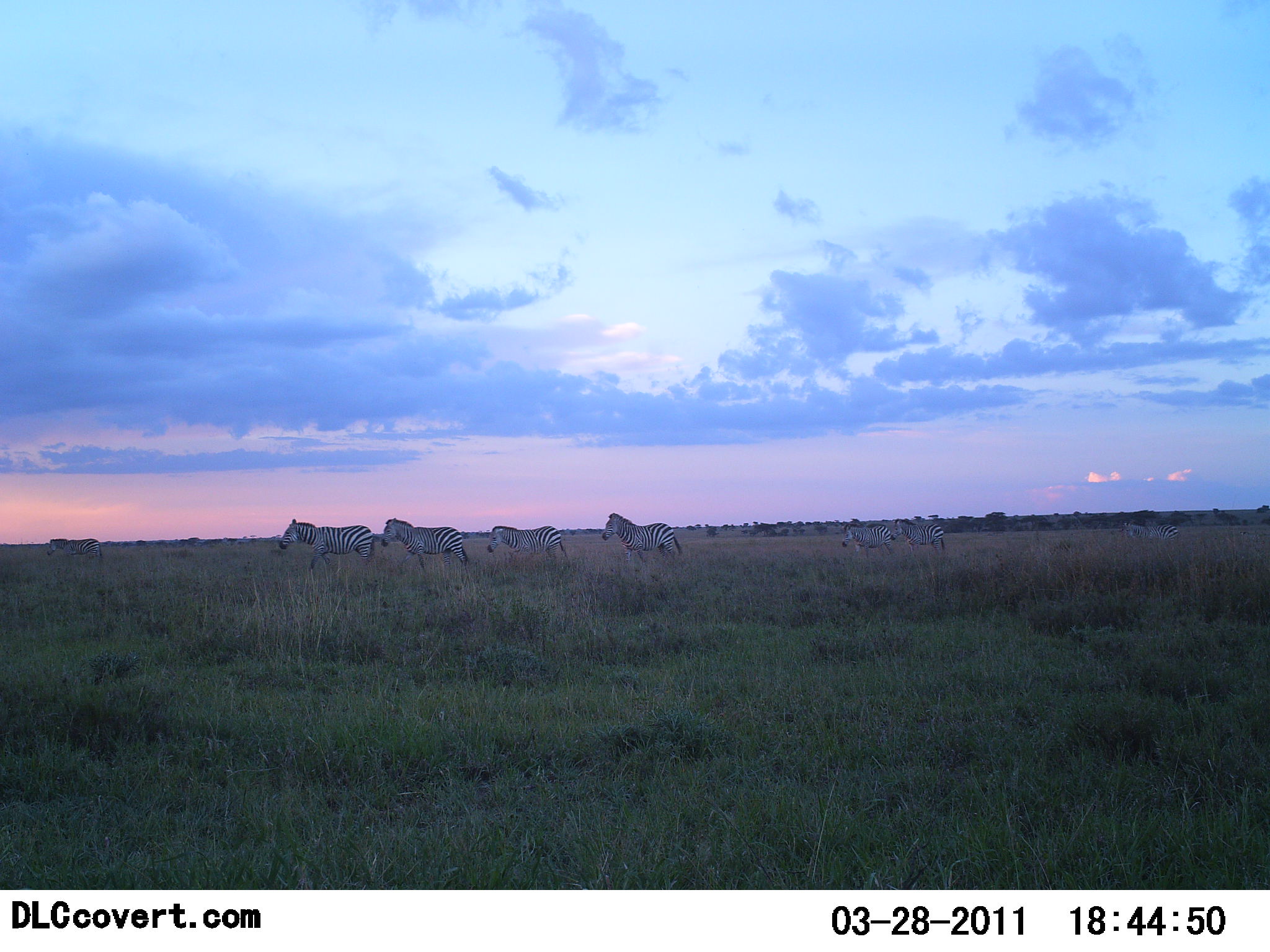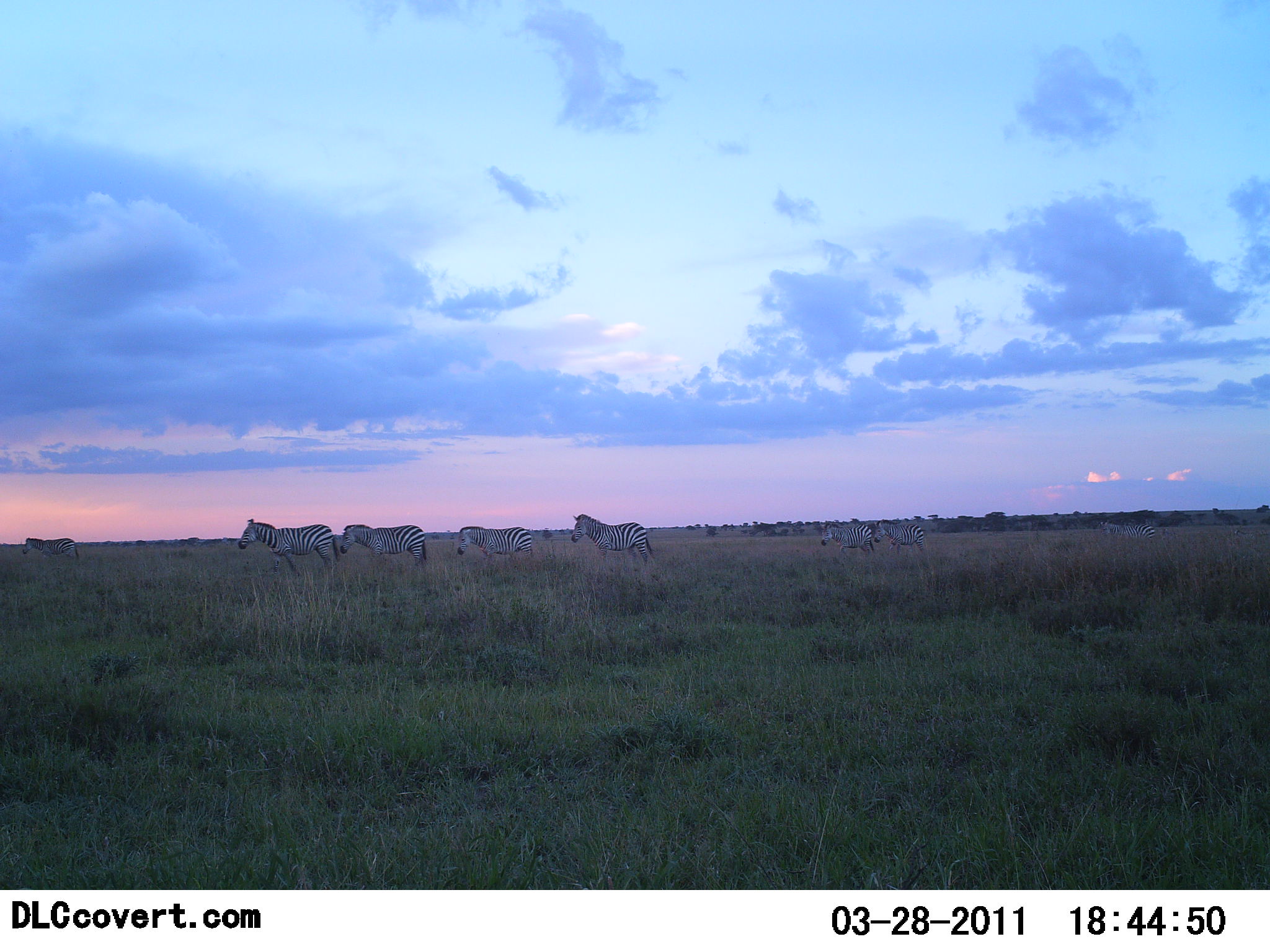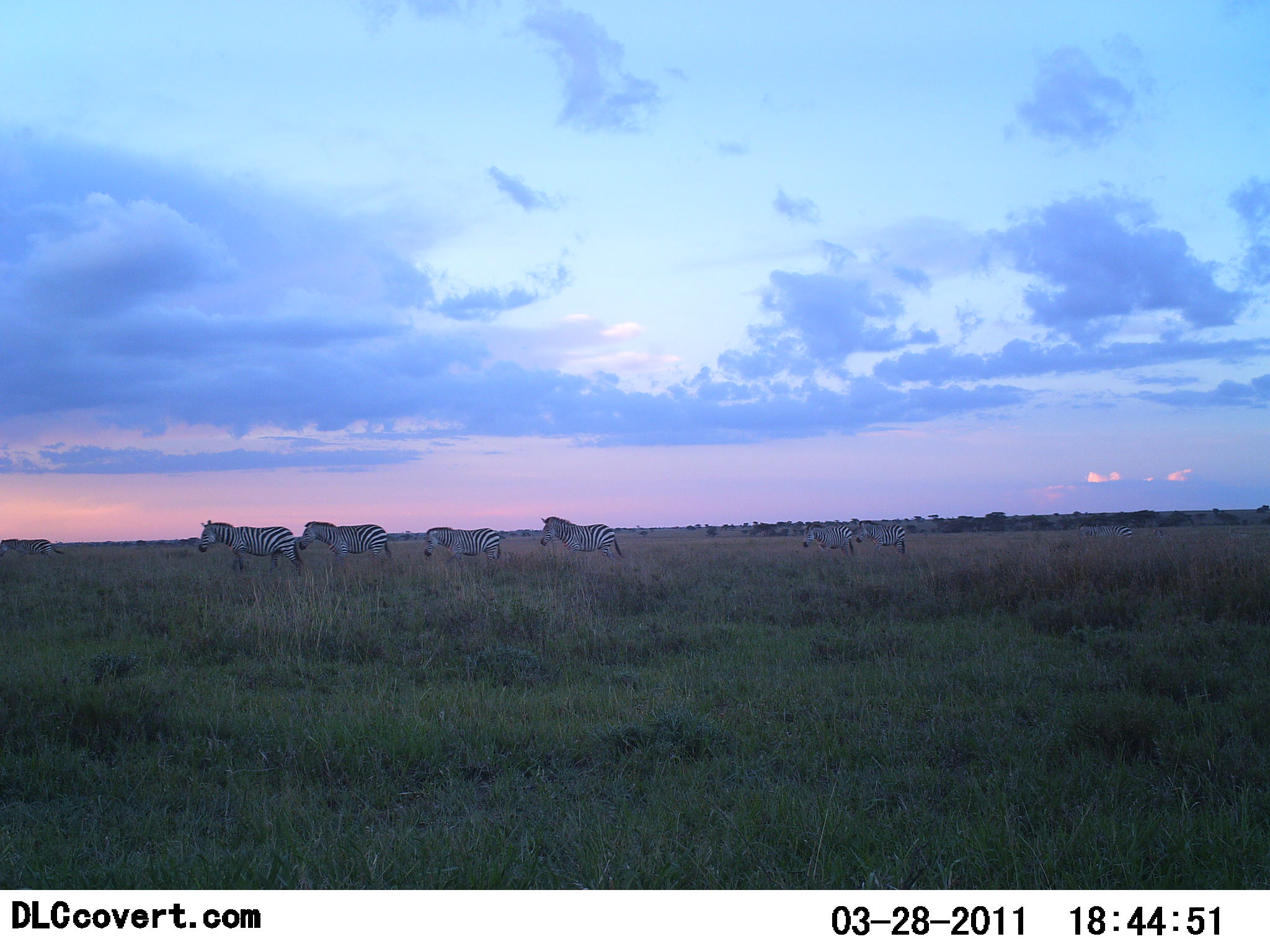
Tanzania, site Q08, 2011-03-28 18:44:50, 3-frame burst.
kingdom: Animalia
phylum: Chordata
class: Mammalia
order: Perissodactyla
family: Equidae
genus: Equus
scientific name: Equus quagga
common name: plains zebra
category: zebra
Zebra (plains zebra) (Equus quagga), count 7. Behavior (volunteer vote fractions): standing 20%, resting 0%, moving 100%, interacting 0%. Young present (vote fraction): 0%. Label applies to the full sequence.